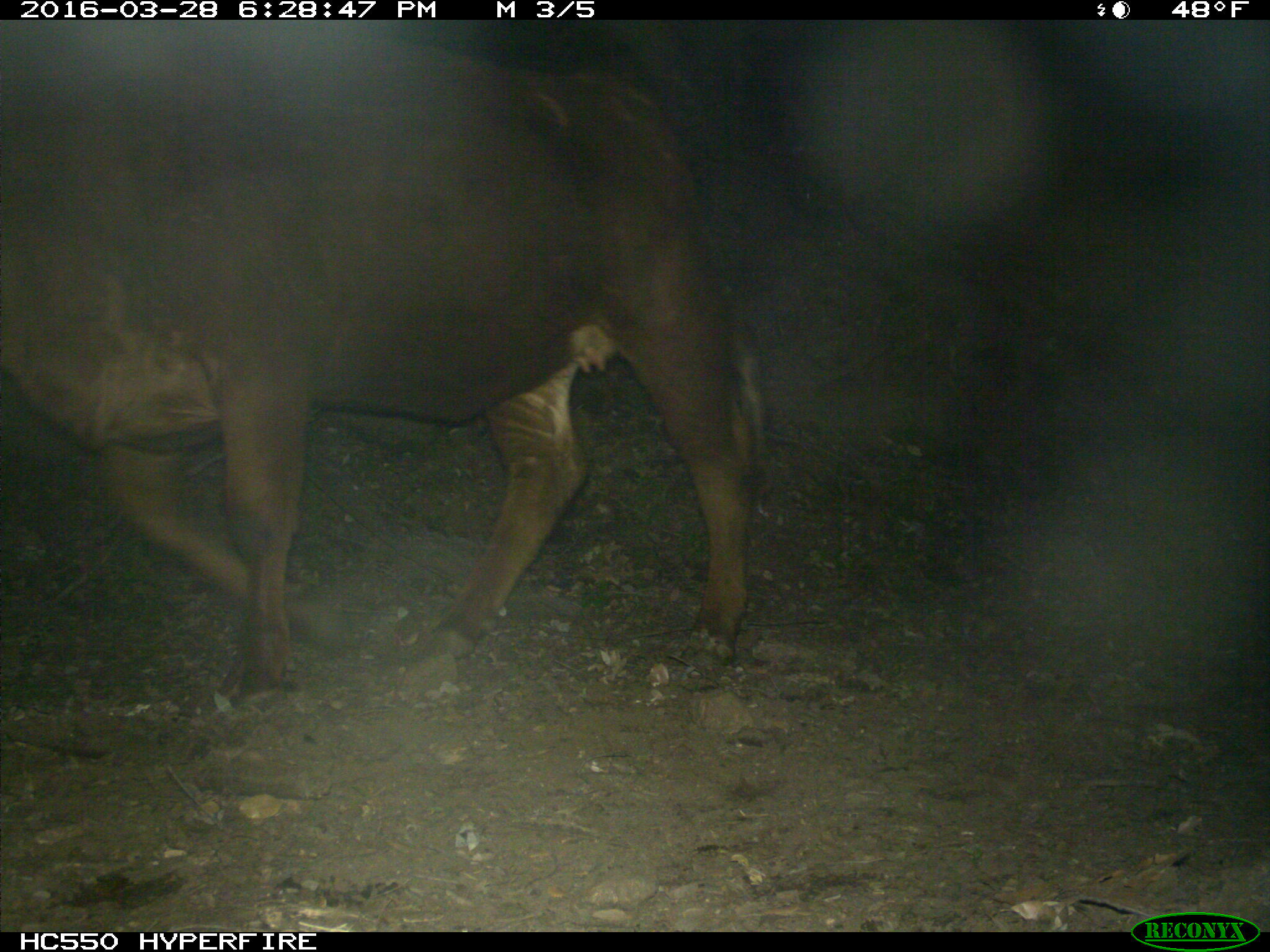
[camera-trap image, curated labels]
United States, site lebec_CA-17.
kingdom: Animalia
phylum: Chordata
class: Mammalia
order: Artiodactyla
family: Bovidae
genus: Bos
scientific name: Bos taurus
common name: domestic cow